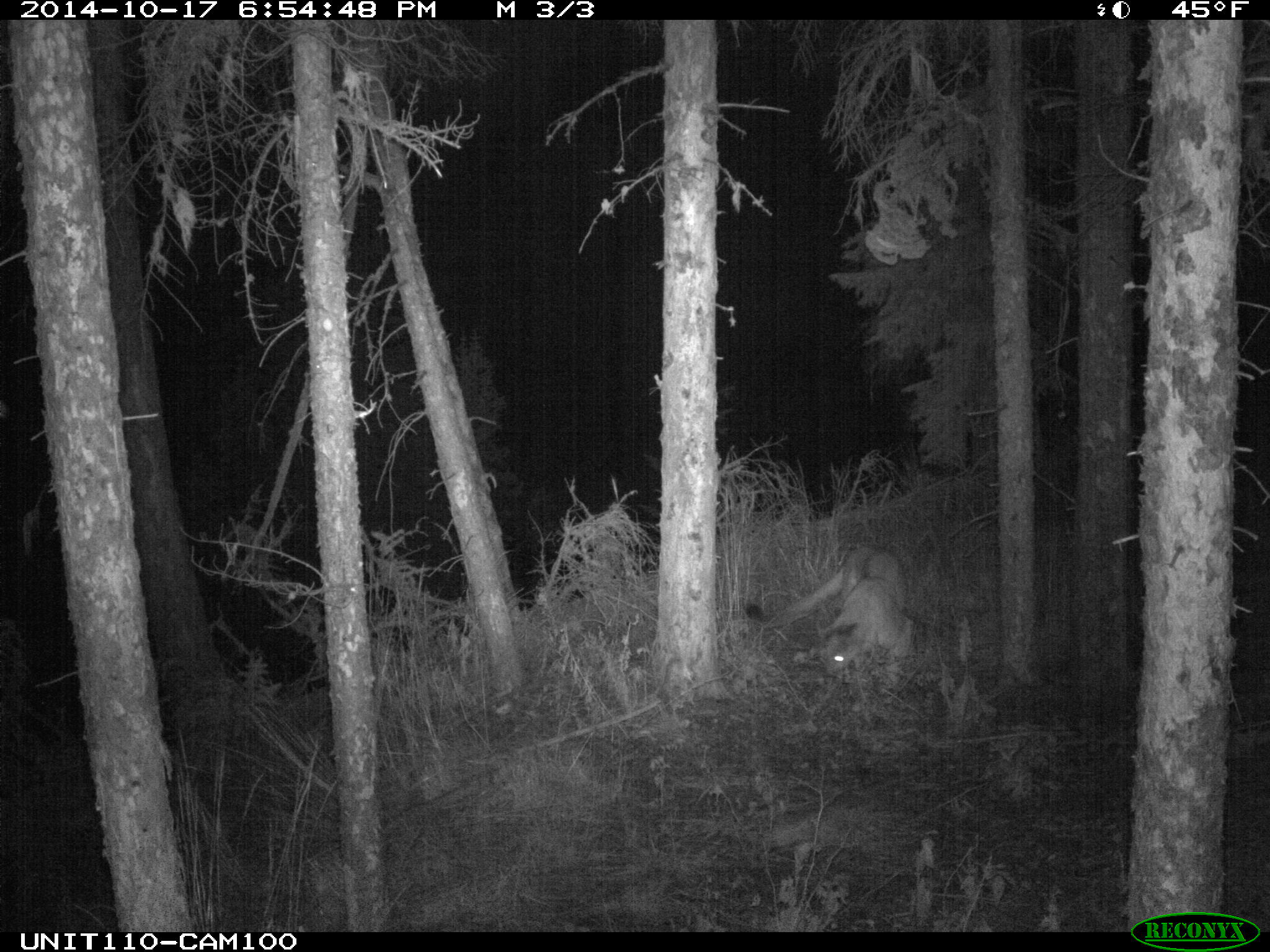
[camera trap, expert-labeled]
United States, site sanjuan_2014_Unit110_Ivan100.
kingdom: Animalia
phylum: Chordata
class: Mammalia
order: Carnivora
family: Felidae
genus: Puma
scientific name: Puma concolor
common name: mountain lion